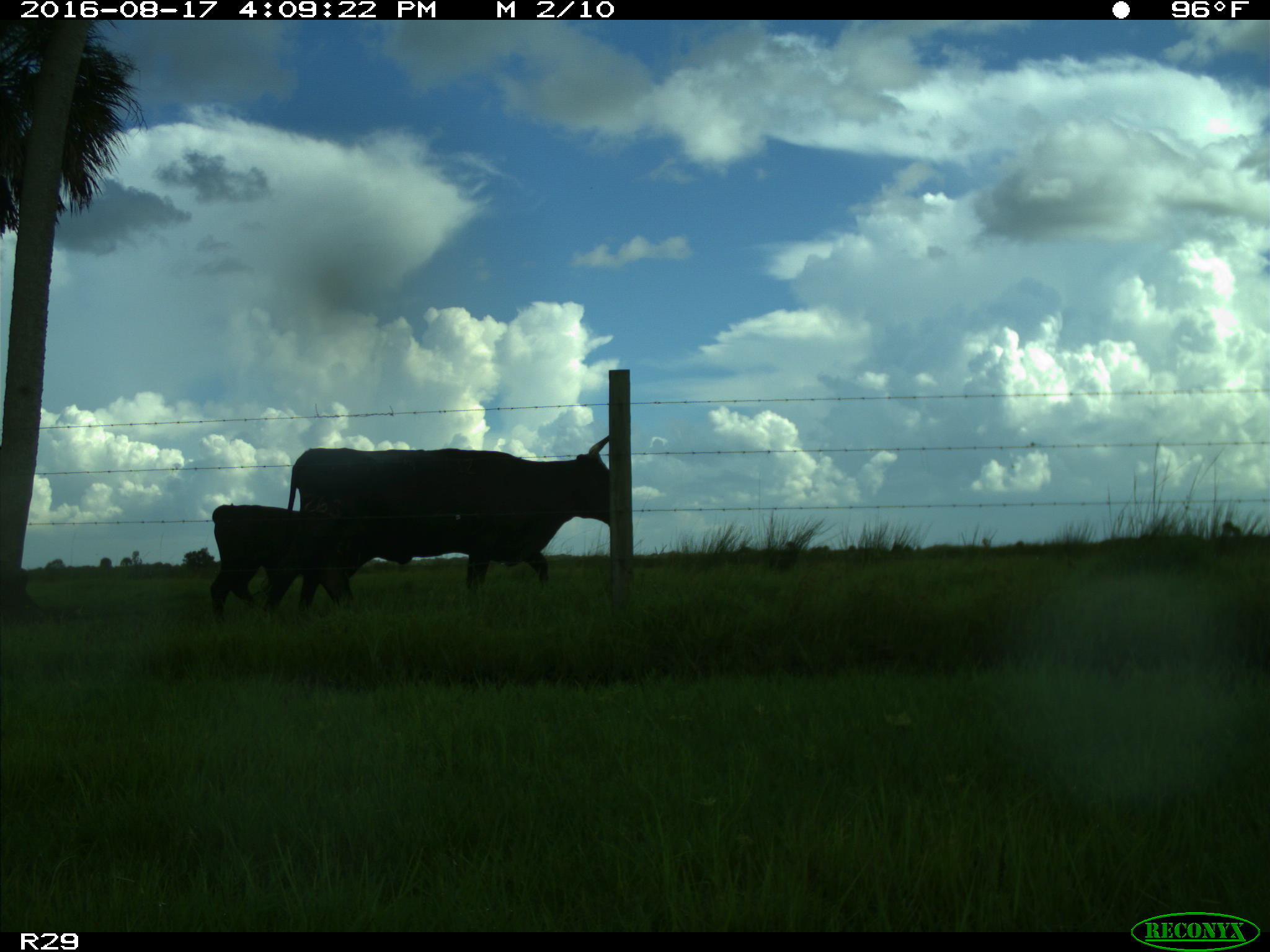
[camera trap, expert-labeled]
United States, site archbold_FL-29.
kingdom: Animalia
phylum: Chordata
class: Mammalia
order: Artiodactyla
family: Bovidae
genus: Bos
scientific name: Bos taurus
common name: domestic cow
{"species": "Bos taurus (domestic cow)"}